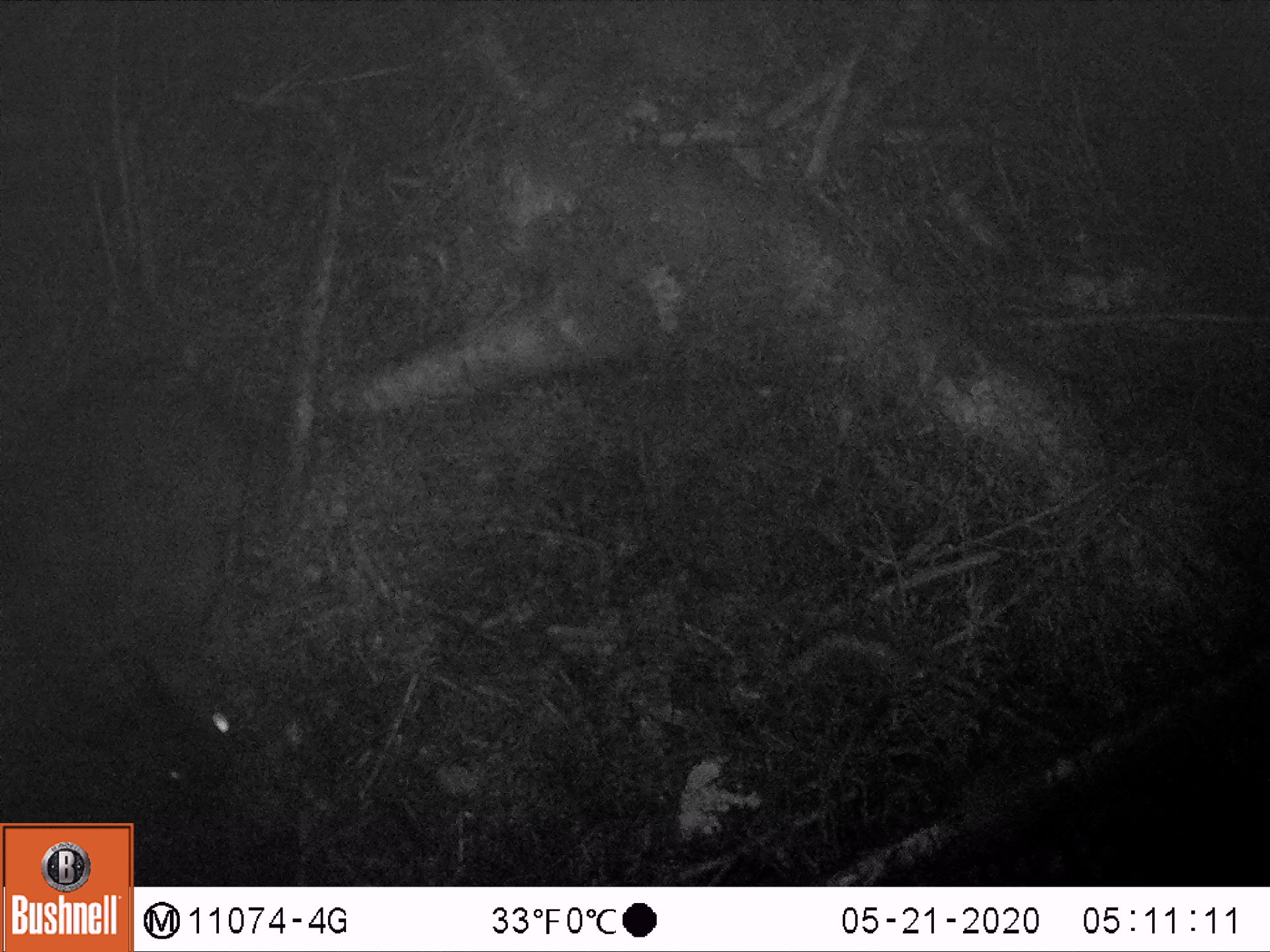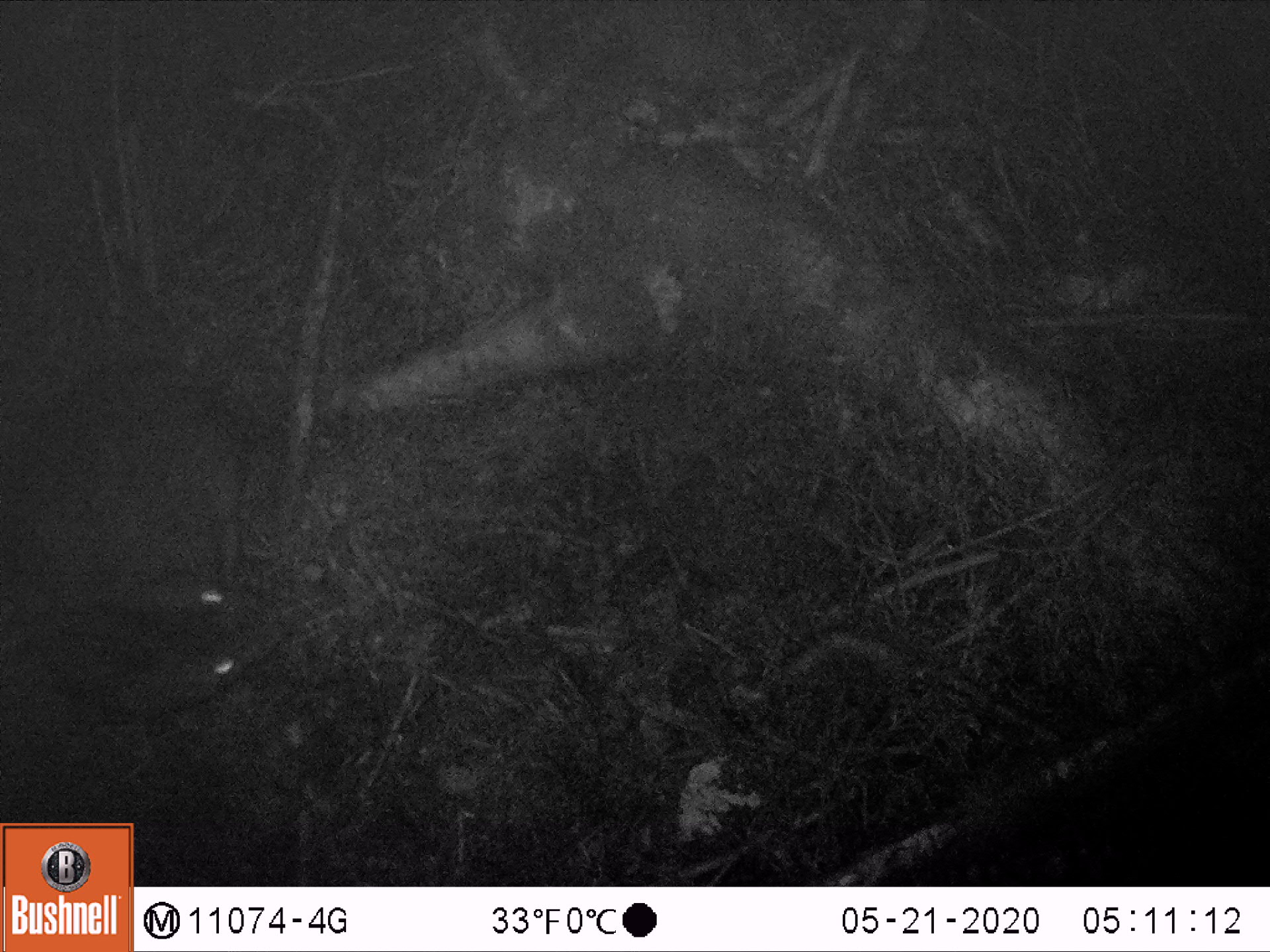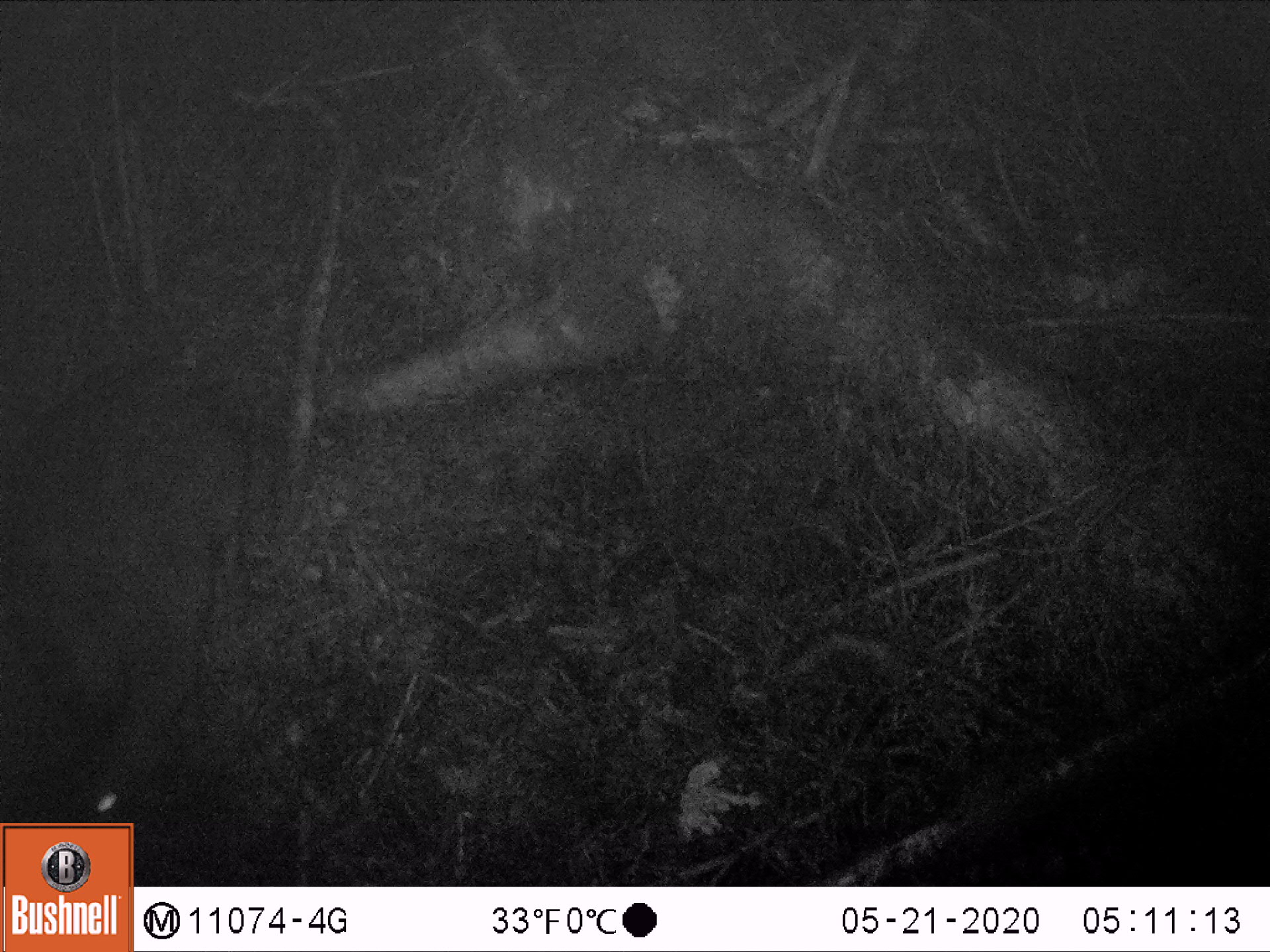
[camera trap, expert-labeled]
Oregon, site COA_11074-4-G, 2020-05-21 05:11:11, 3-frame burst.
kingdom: Animalia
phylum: Chordata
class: Mammalia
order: Lagomorpha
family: Leporidae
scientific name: Leporidae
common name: hares and rabbits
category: leporidae family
Leporidae family (hares and rabbits) (Leporidae).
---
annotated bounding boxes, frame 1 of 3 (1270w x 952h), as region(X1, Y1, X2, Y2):
leporidae family: region(1, 348, 254, 789)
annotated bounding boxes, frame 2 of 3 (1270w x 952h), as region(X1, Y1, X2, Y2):
leporidae family: region(3, 353, 279, 722)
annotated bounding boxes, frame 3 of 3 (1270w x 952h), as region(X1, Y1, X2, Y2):
leporidae family: region(3, 350, 267, 814)